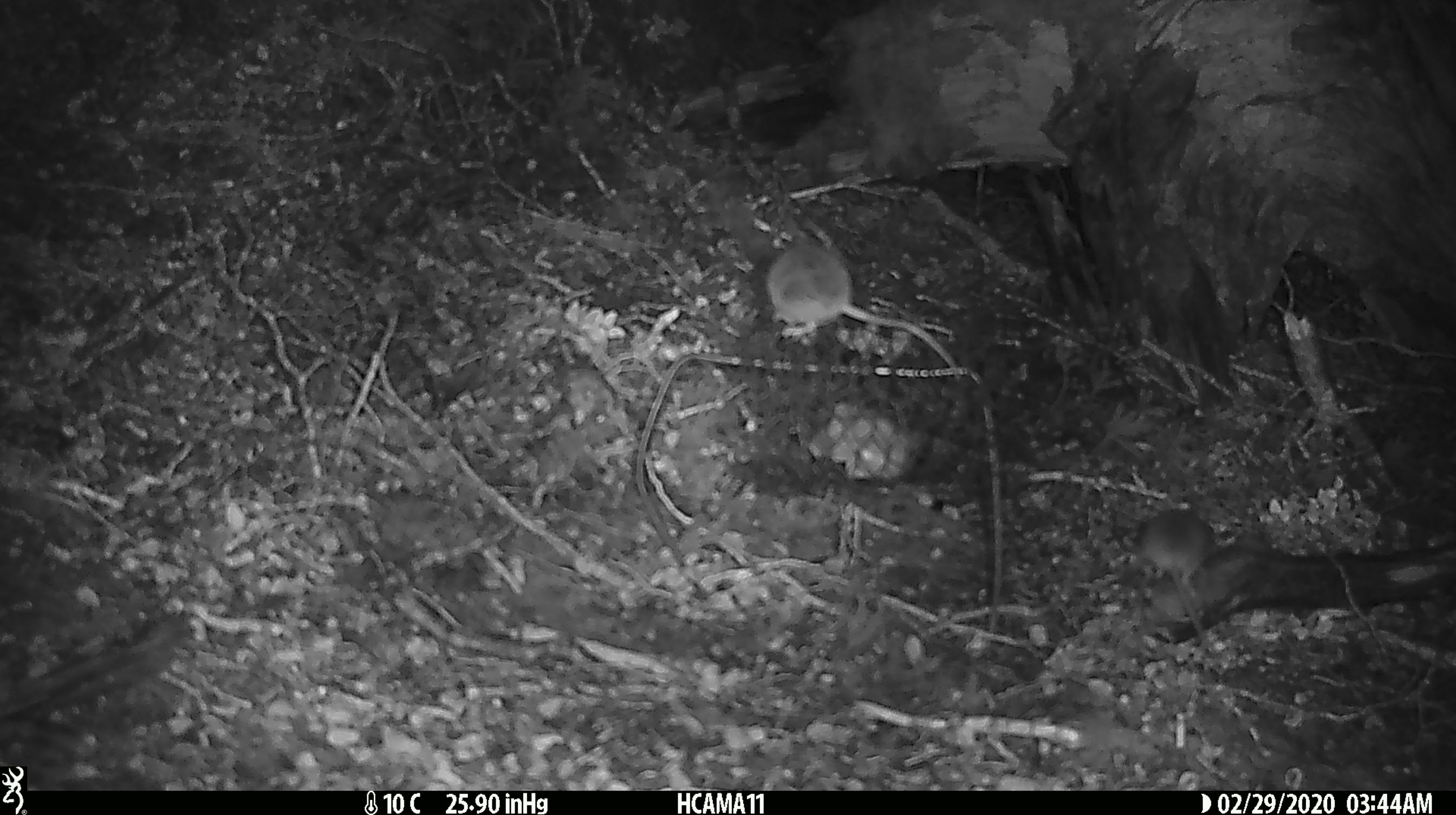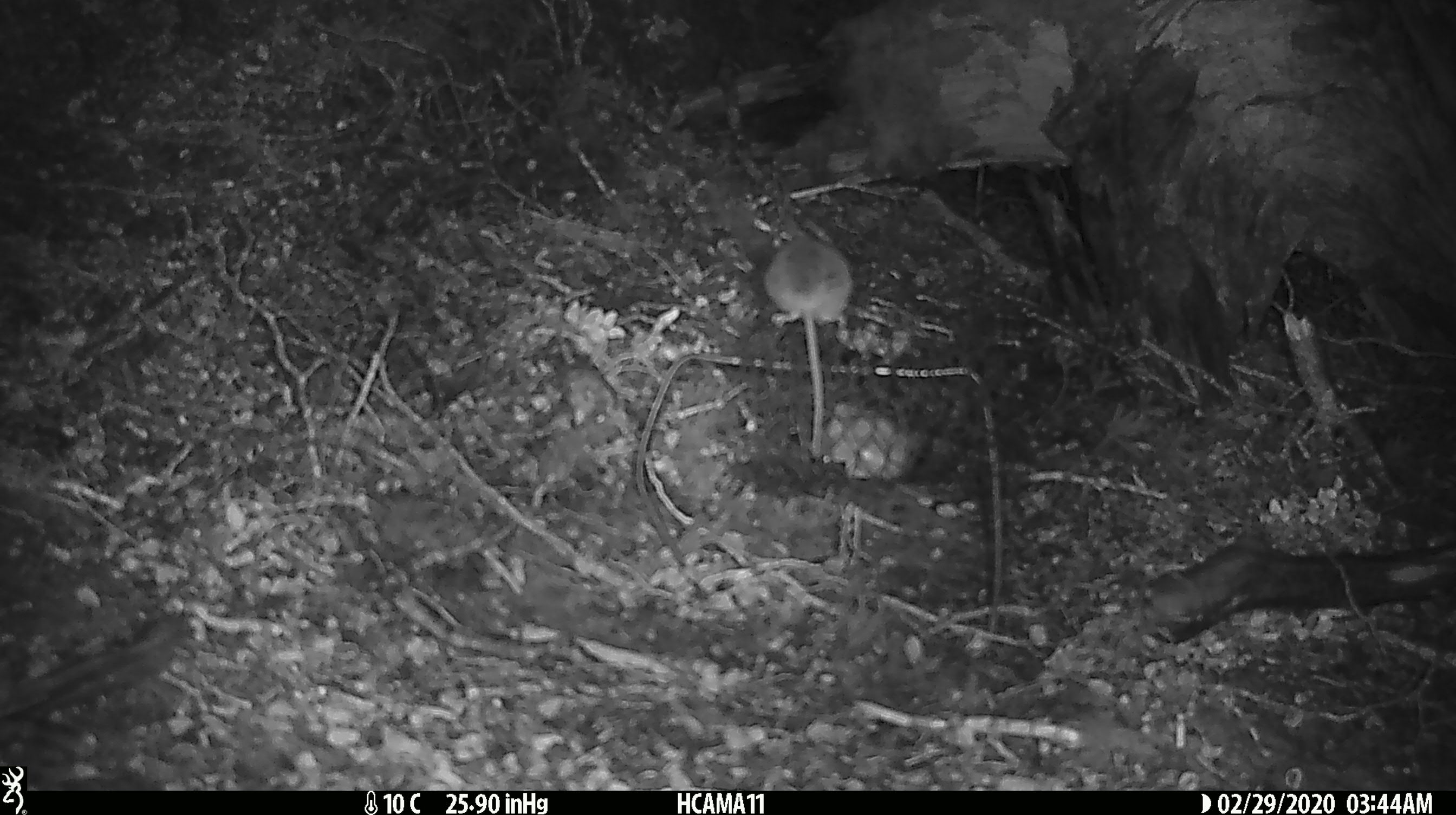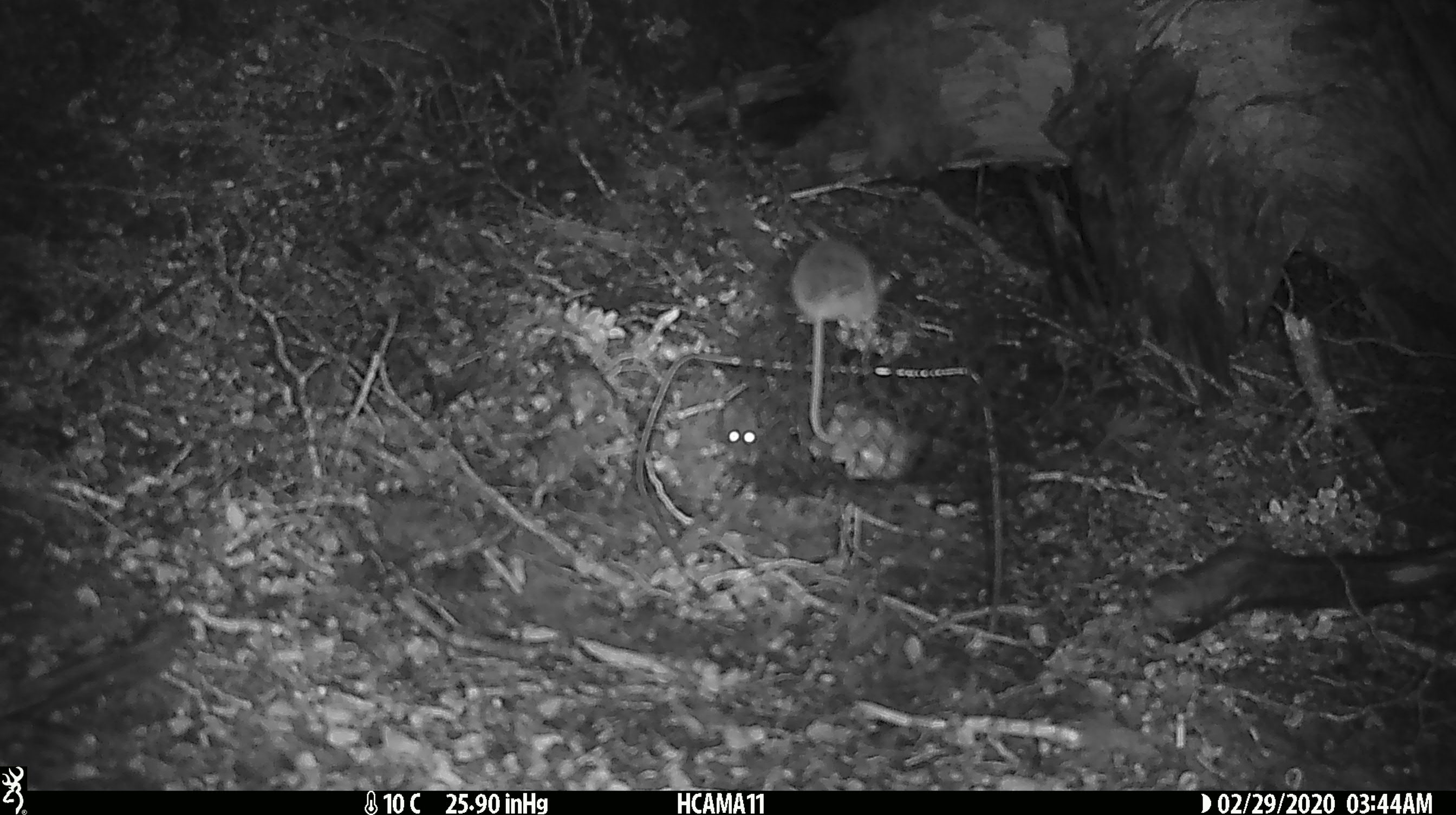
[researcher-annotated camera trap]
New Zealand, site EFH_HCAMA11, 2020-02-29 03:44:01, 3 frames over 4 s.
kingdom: Animalia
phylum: Chordata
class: Mammalia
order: Rodentia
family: Muridae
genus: Mus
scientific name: Mus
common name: mouse